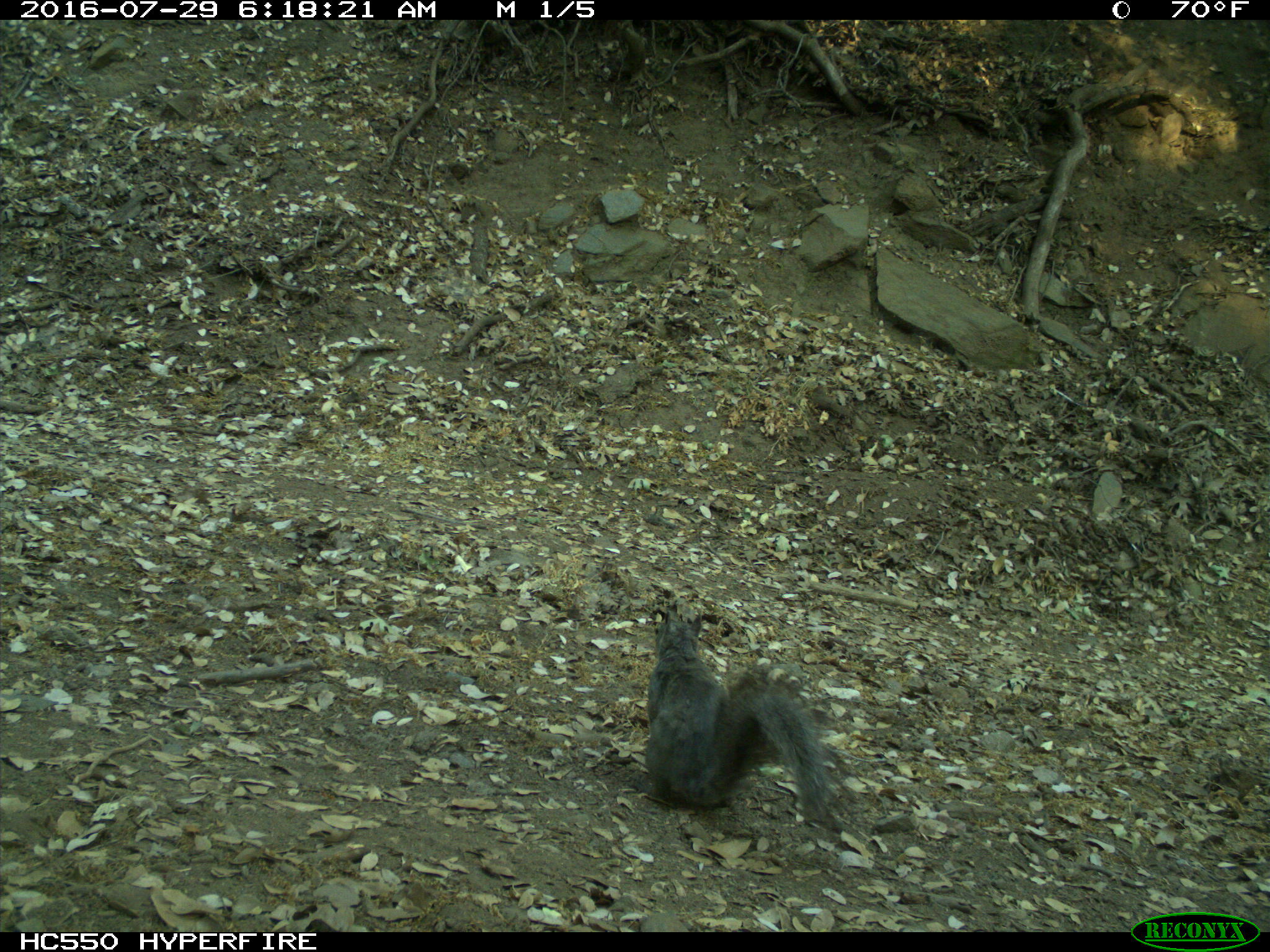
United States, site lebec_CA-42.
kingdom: Animalia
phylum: Chordata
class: Mammalia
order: Rodentia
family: Sciuridae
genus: Sciurus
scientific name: Sciurus carolinensis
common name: eastern gray squirrel